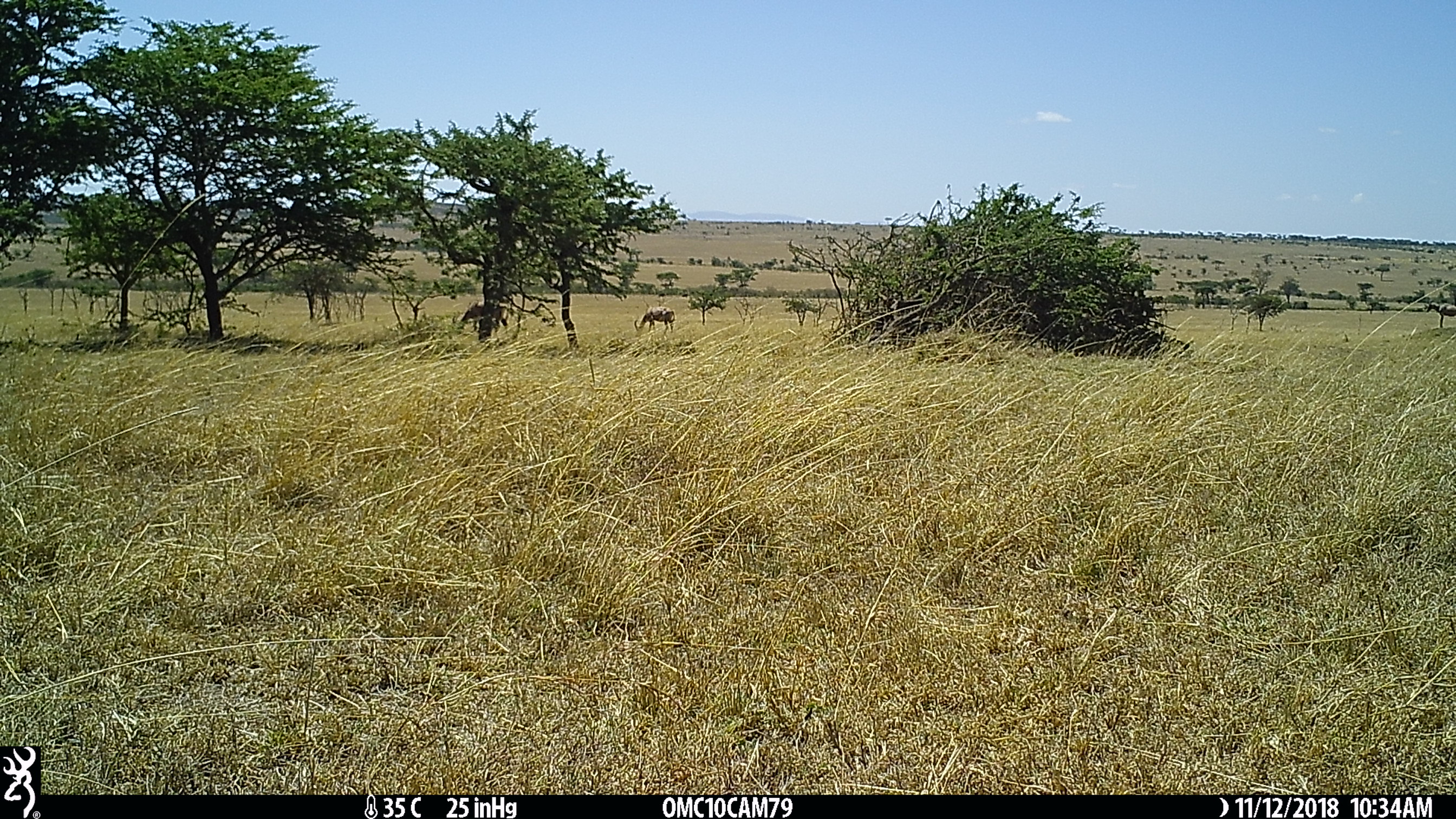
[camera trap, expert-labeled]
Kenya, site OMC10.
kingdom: Animalia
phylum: Chordata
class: Mammalia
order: Artiodactyla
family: Bovidae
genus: Damaliscus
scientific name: Damaliscus lunatus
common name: topi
Topi (Damaliscus lunatus).